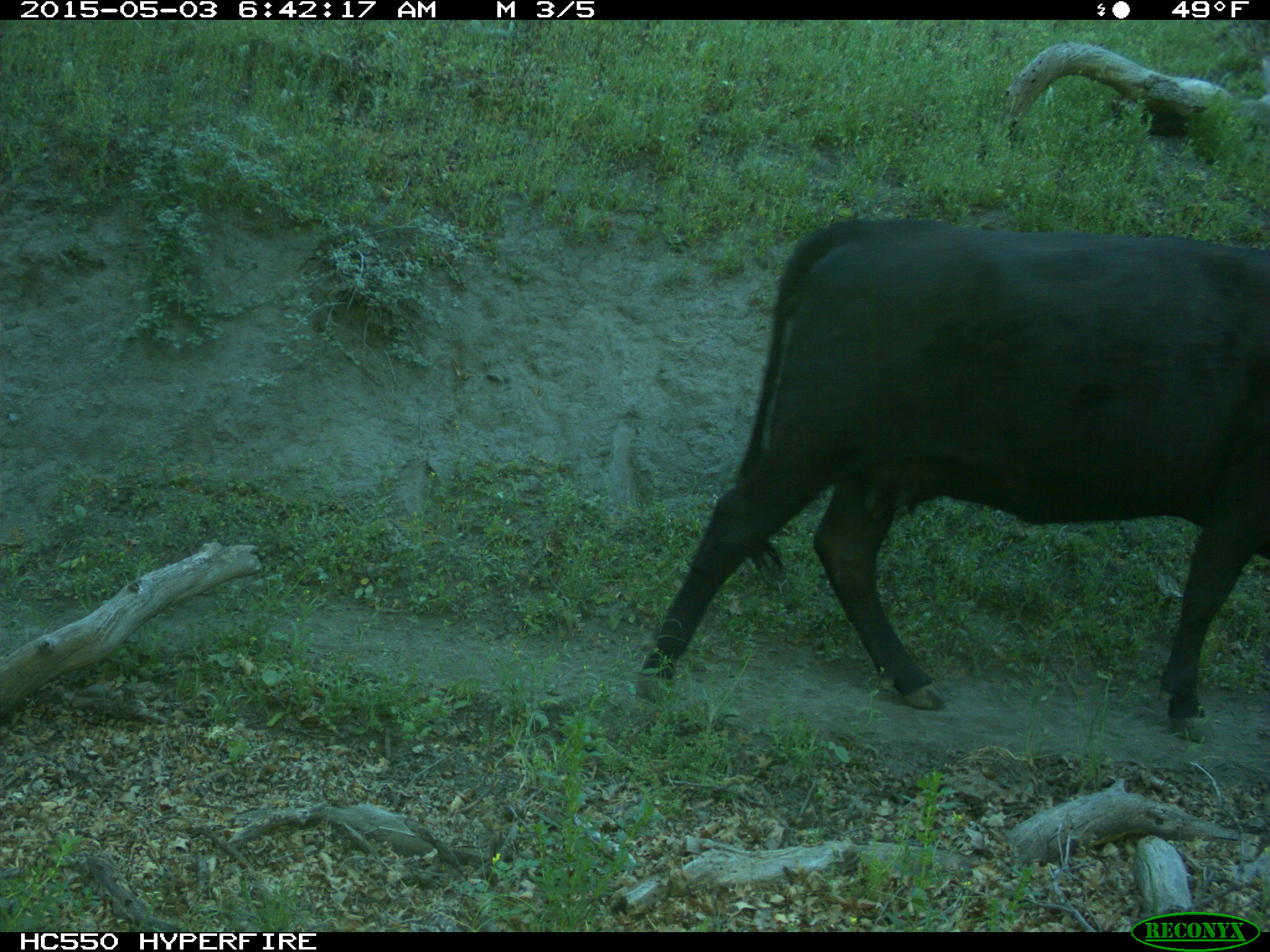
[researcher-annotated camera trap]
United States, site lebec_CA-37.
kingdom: Animalia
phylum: Chordata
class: Mammalia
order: Artiodactyla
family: Bovidae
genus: Bos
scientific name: Bos taurus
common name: domestic cow